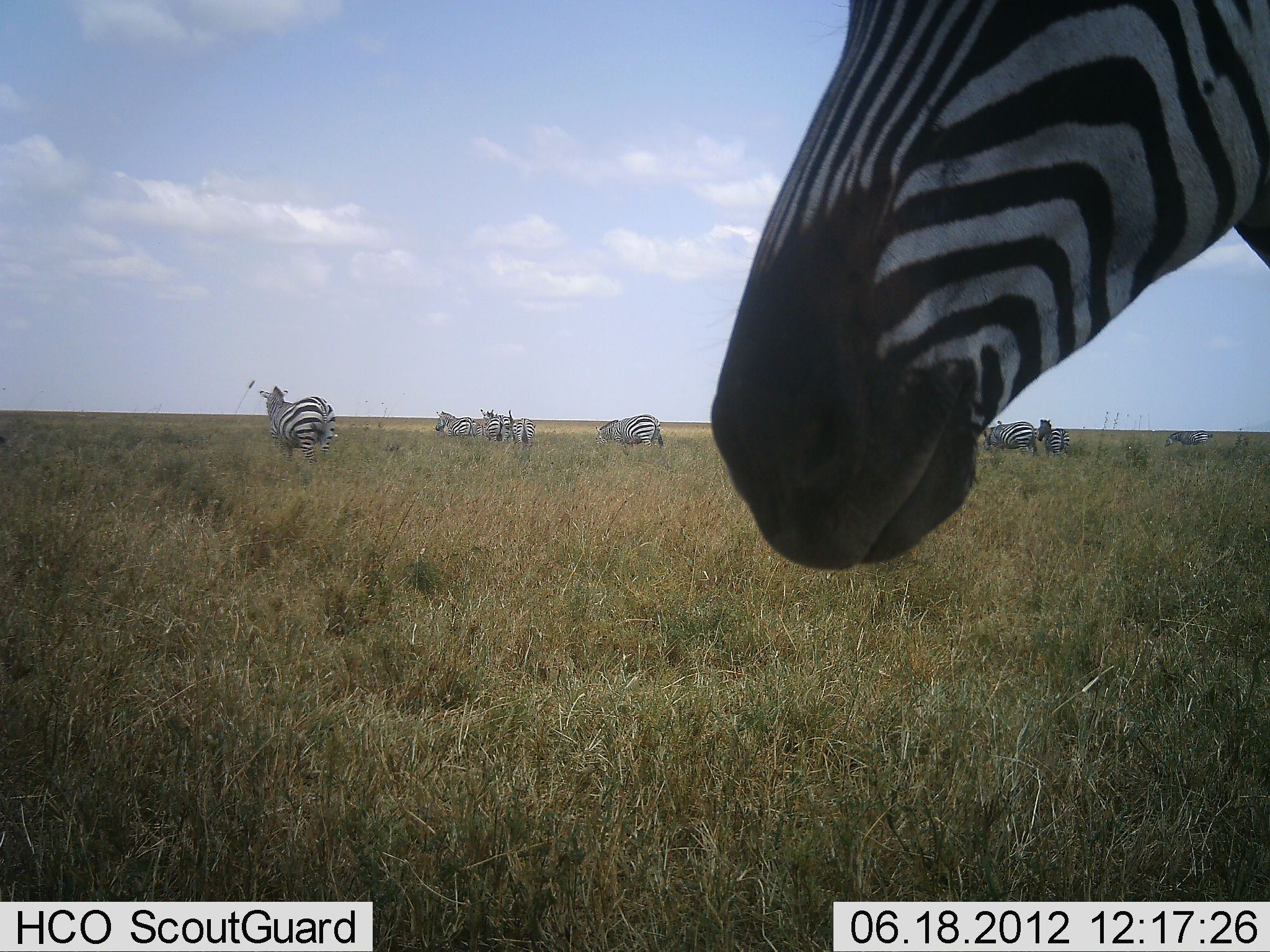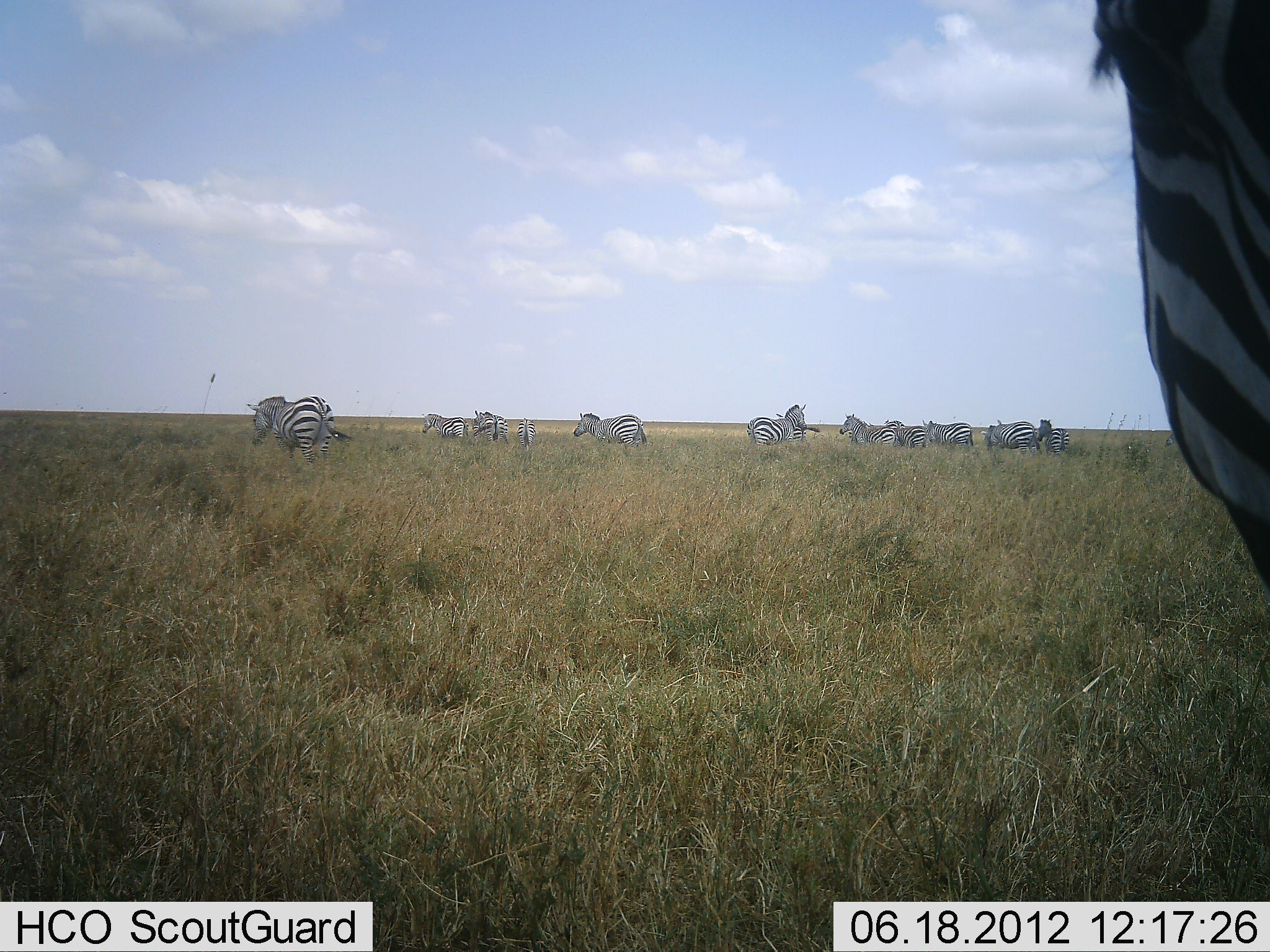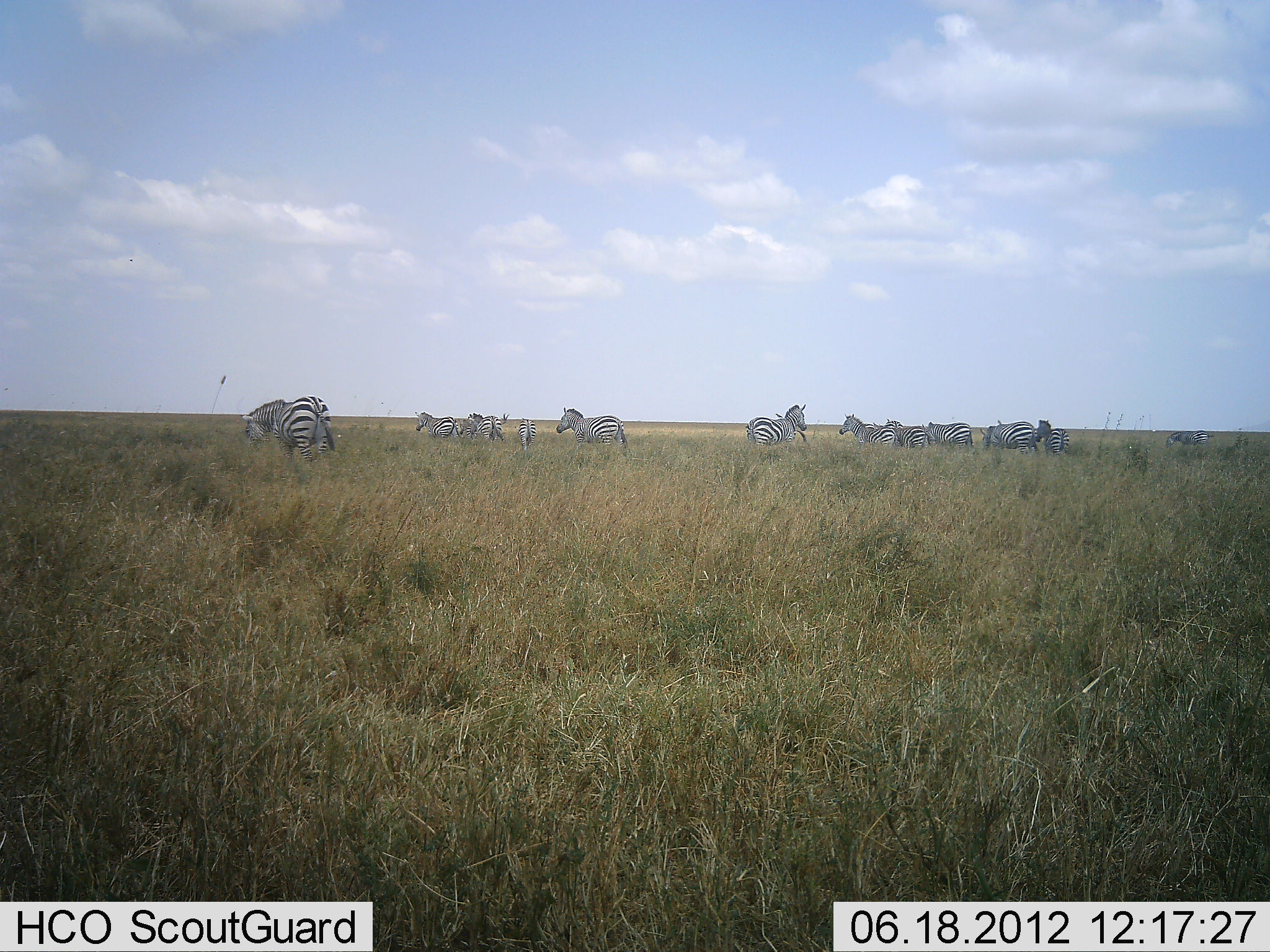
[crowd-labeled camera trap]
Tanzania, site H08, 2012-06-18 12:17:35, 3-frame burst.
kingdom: Animalia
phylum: Chordata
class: Mammalia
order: Perissodactyla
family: Equidae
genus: Equus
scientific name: Equus quagga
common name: plains zebra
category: zebra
Zebra (plains zebra) (Equus quagga), count 11-50. Behavior (volunteer vote fractions): standing 60%, resting 0%, moving 50%, interacting 0%. Young present (vote fraction): 10%. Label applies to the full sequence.